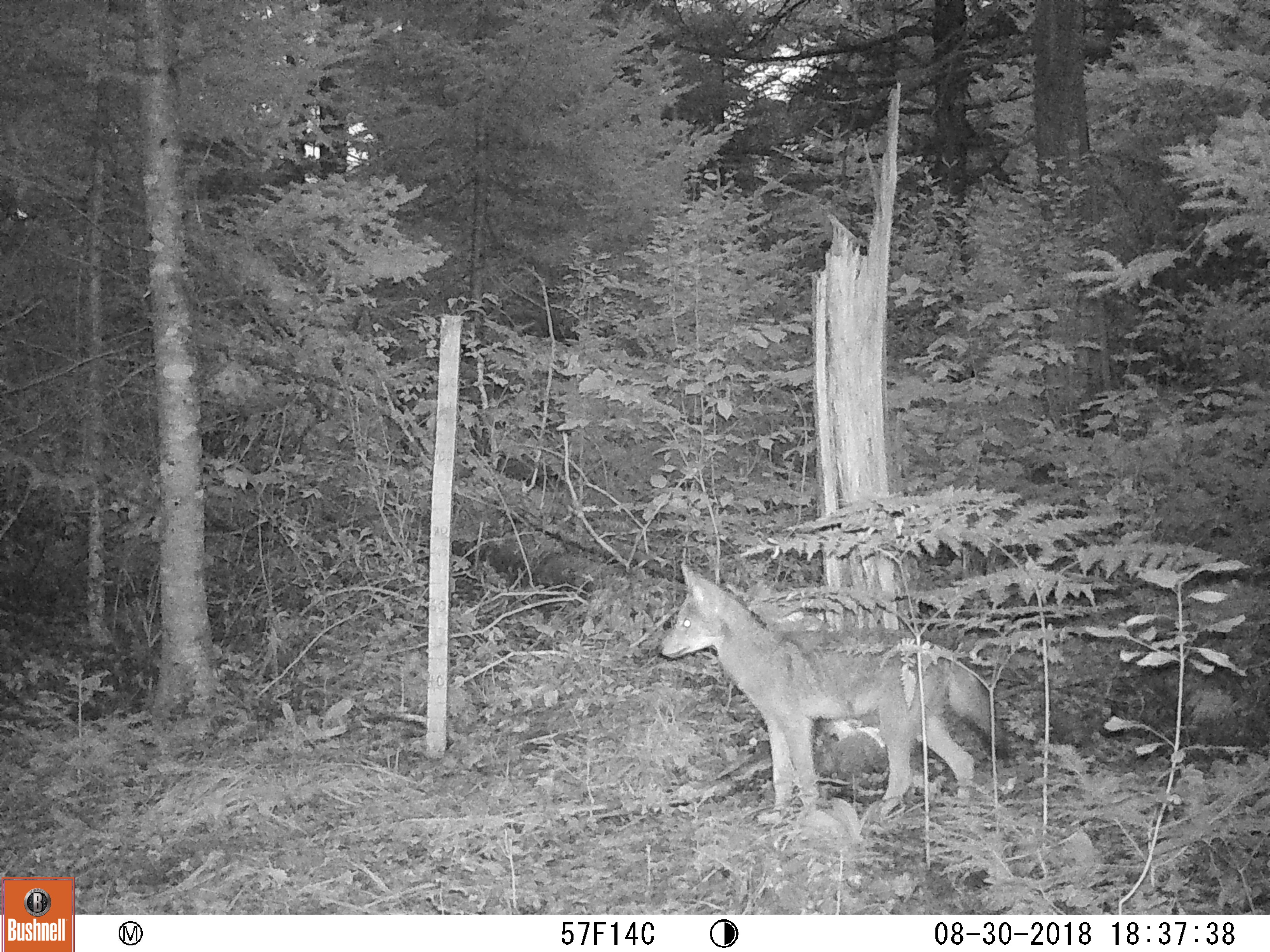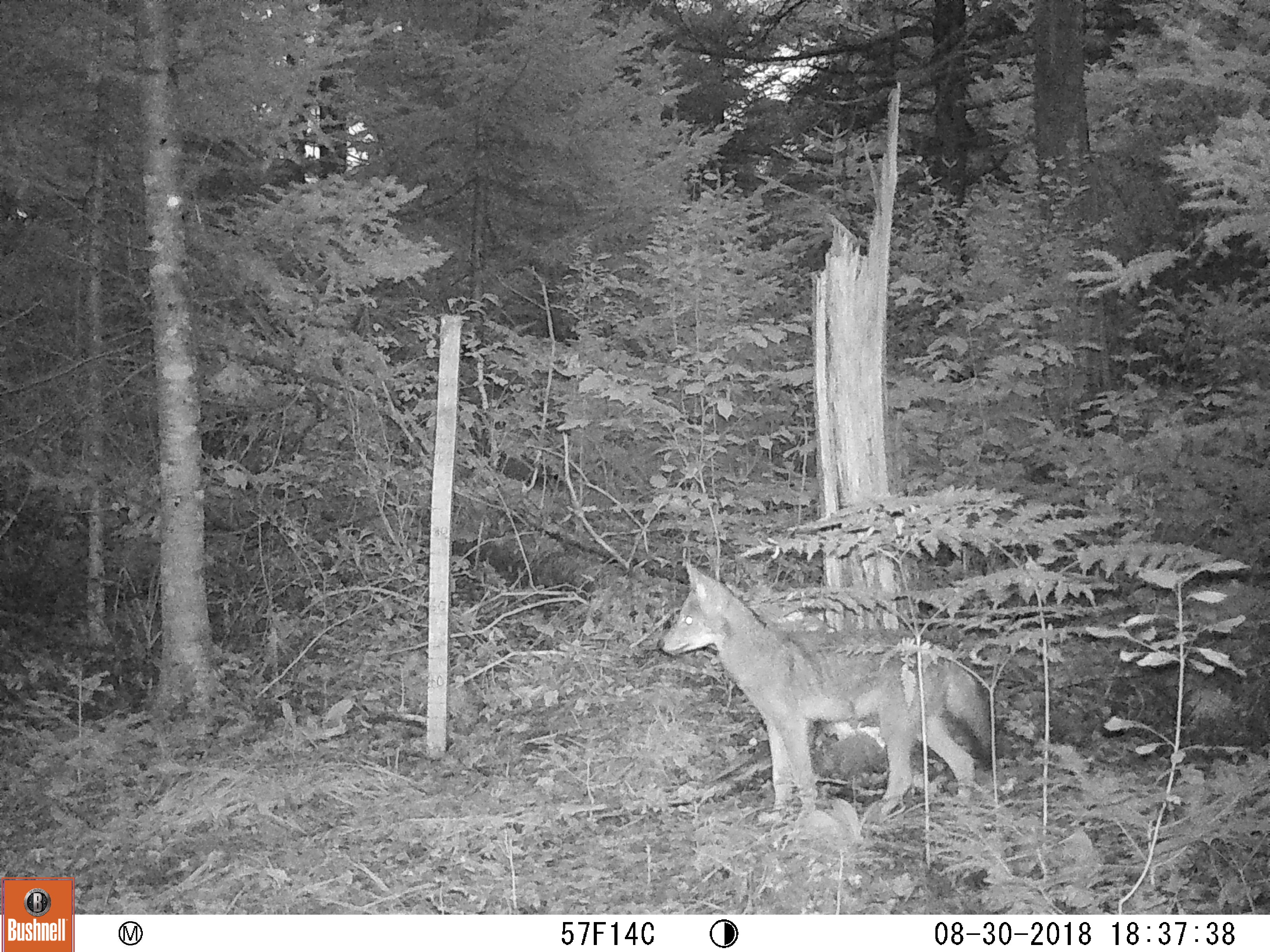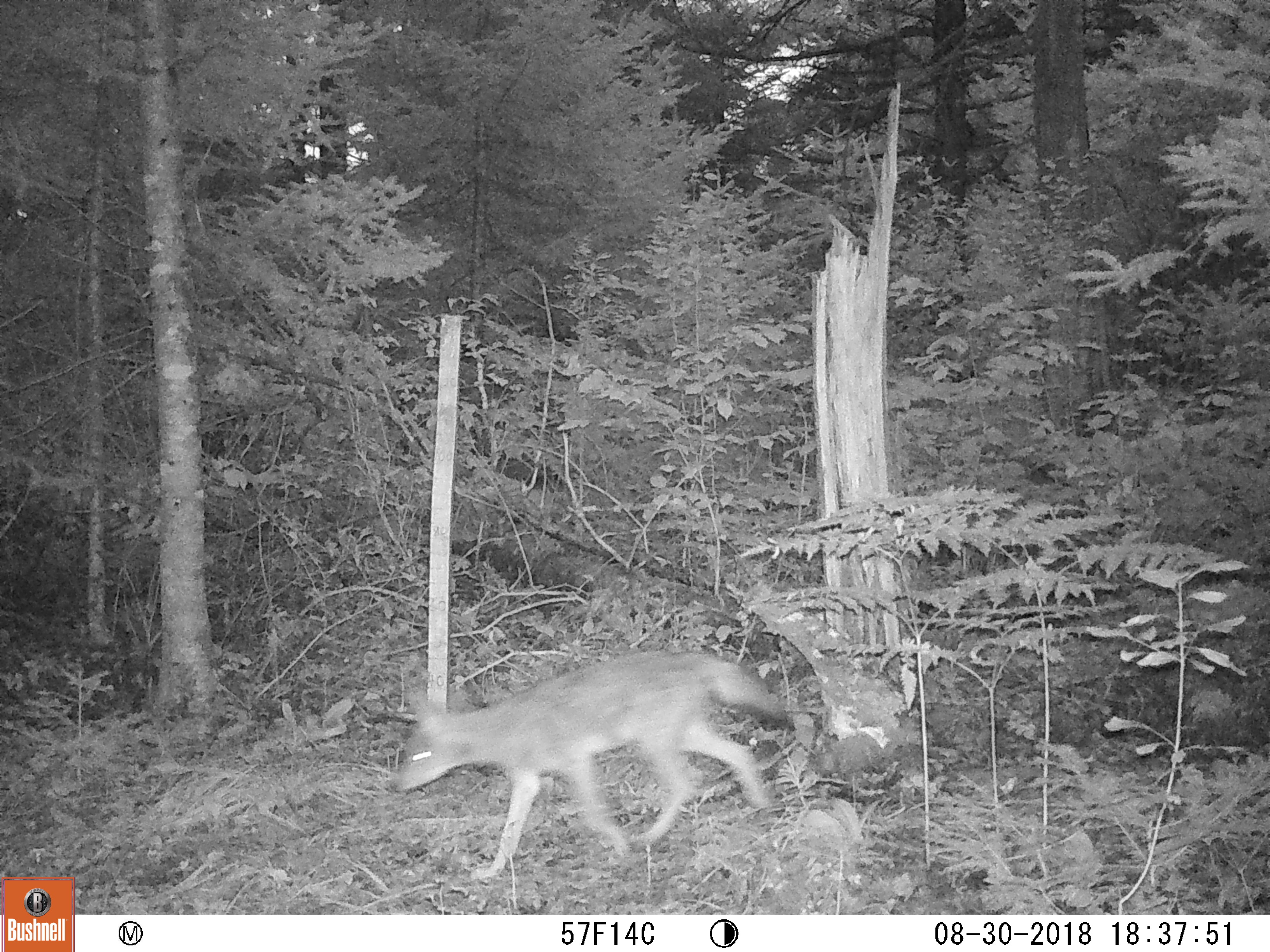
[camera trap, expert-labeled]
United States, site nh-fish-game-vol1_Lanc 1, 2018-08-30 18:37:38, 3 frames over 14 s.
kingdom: Animalia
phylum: Chordata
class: Mammalia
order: Carnivora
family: Canidae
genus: Canis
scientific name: Canis latrans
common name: coyote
Coyote (Canis latrans).